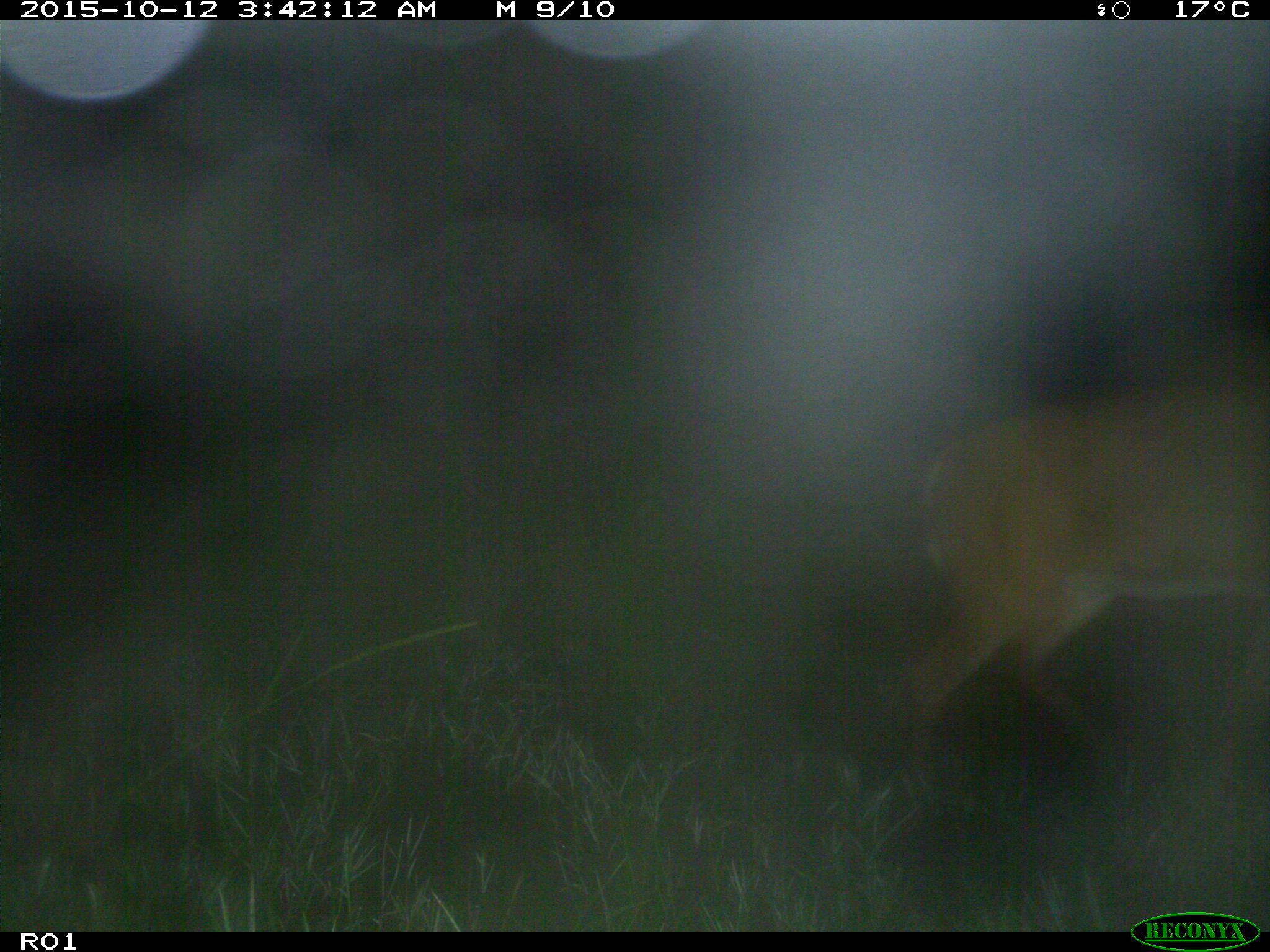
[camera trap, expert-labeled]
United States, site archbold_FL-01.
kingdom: Animalia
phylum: Chordata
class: Mammalia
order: Artiodactyla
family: Cervidae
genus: Odocoileus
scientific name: Odocoileus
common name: deer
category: unidentified deer